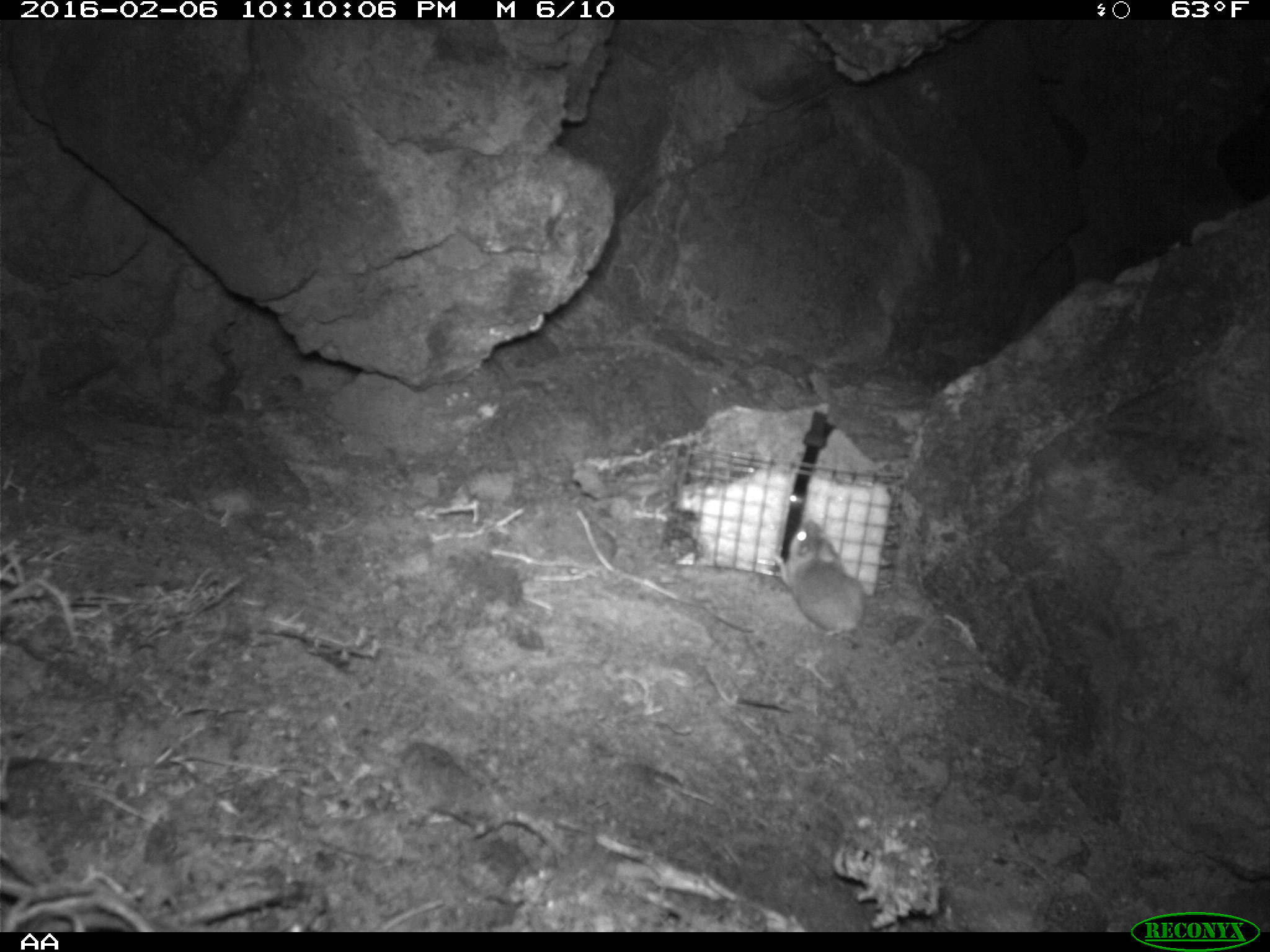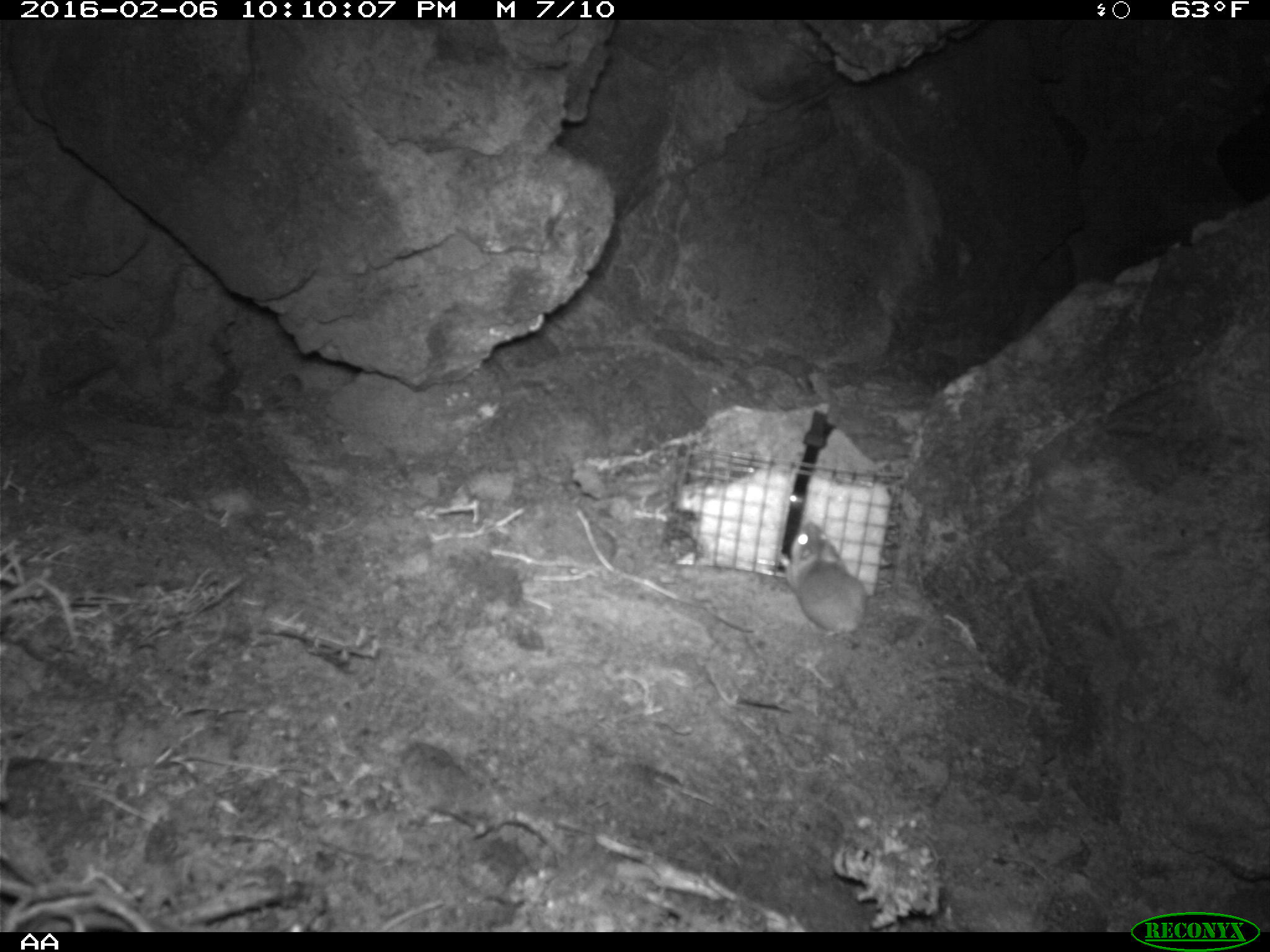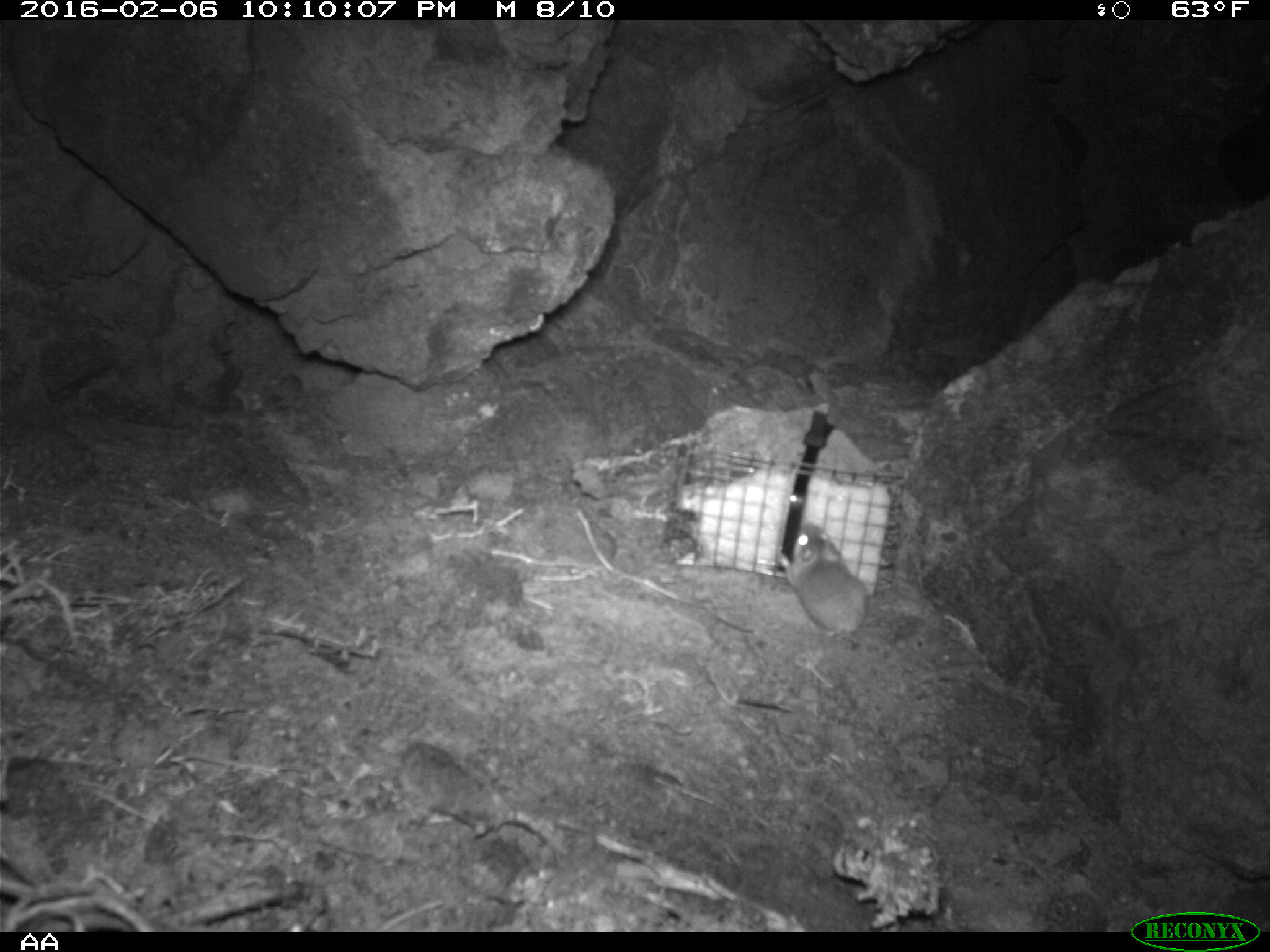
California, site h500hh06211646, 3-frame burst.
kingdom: Animalia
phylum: Chordata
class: Mammalia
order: Rodentia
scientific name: Rodentia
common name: rodent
Rodent (Rodentia).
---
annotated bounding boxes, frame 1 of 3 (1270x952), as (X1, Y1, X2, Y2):
rodent: (778, 520, 868, 666)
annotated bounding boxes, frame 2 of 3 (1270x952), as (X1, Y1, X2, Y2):
rodent: (779, 522, 868, 651)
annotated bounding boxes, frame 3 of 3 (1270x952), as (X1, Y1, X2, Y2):
rodent: (778, 519, 869, 690)